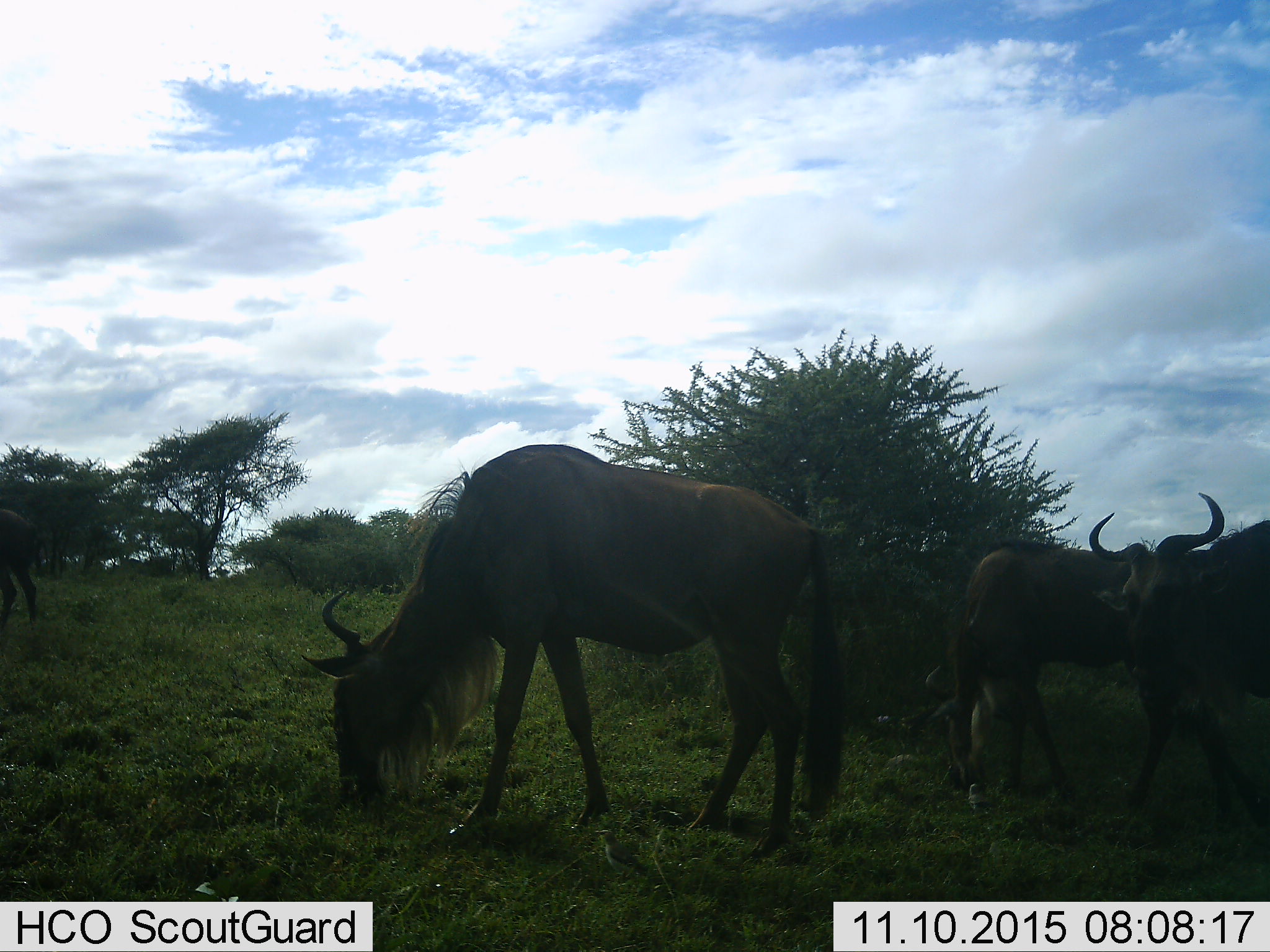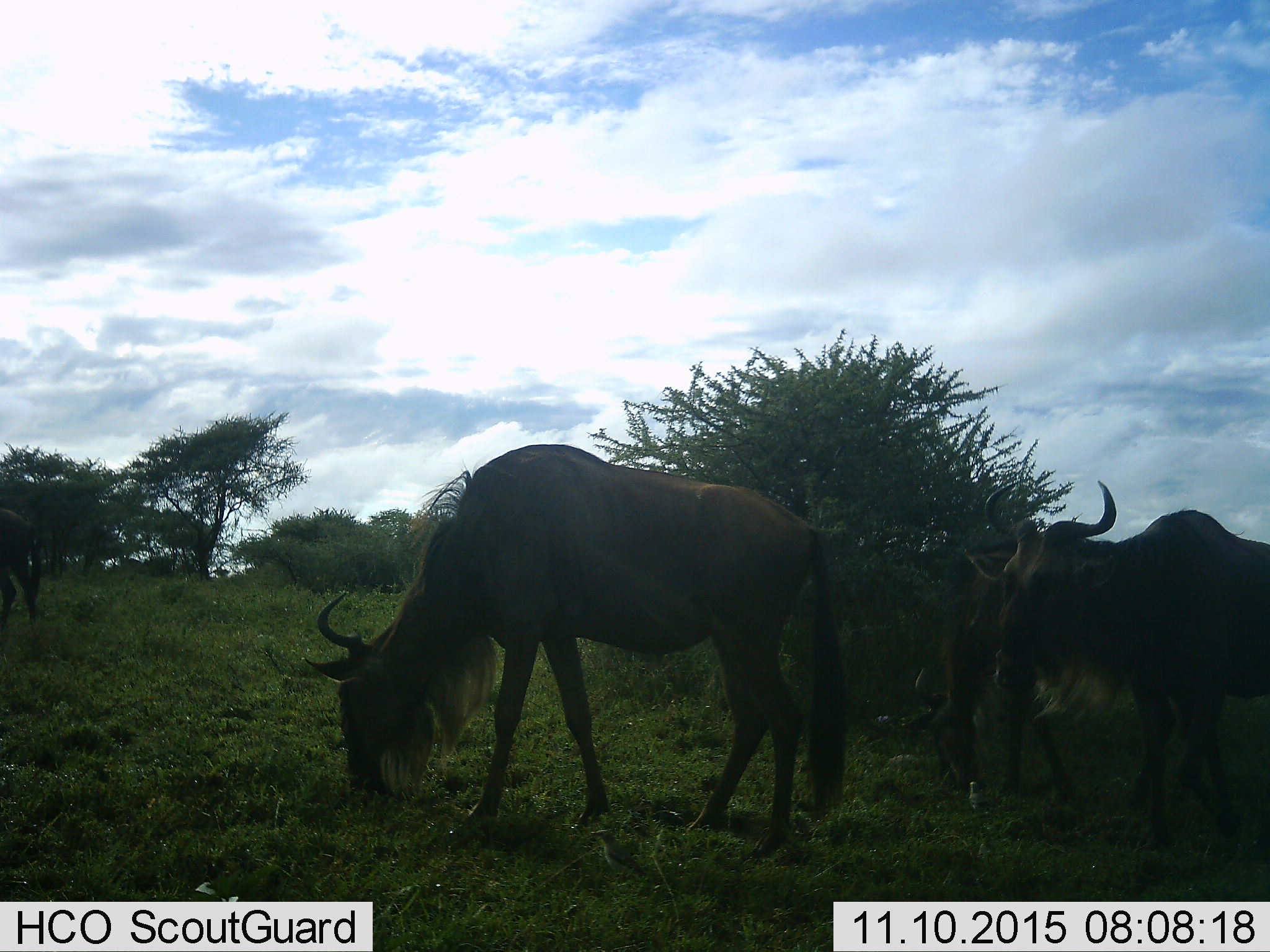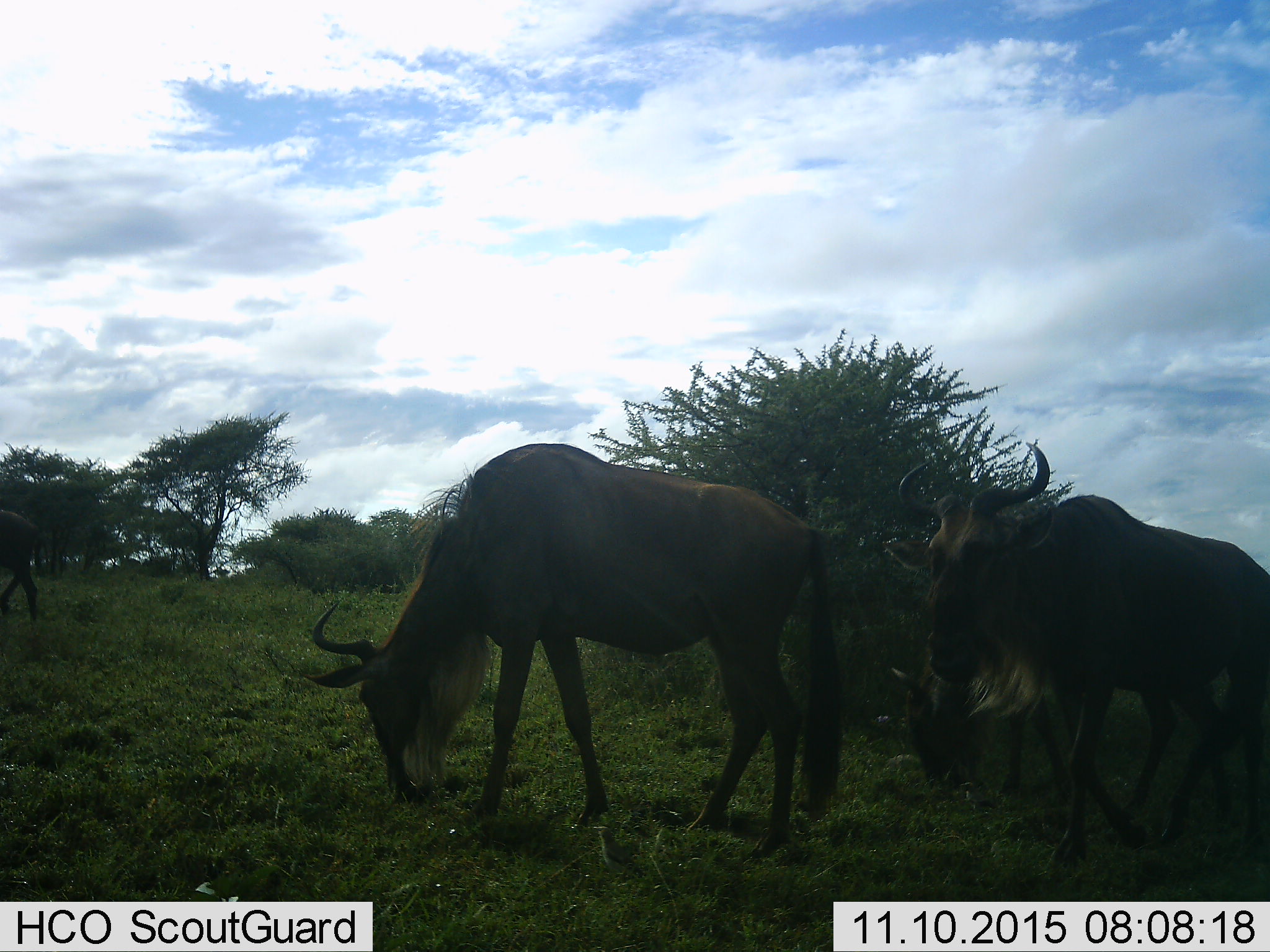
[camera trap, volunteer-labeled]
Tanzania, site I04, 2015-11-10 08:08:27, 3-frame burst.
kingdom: Animalia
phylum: Chordata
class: Mammalia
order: Artiodactyla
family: Bovidae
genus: Connochaetes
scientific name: Connochaetes taurinus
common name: blue wildebeest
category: wildebeest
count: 4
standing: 56%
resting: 0%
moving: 67%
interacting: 0%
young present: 0%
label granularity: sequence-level